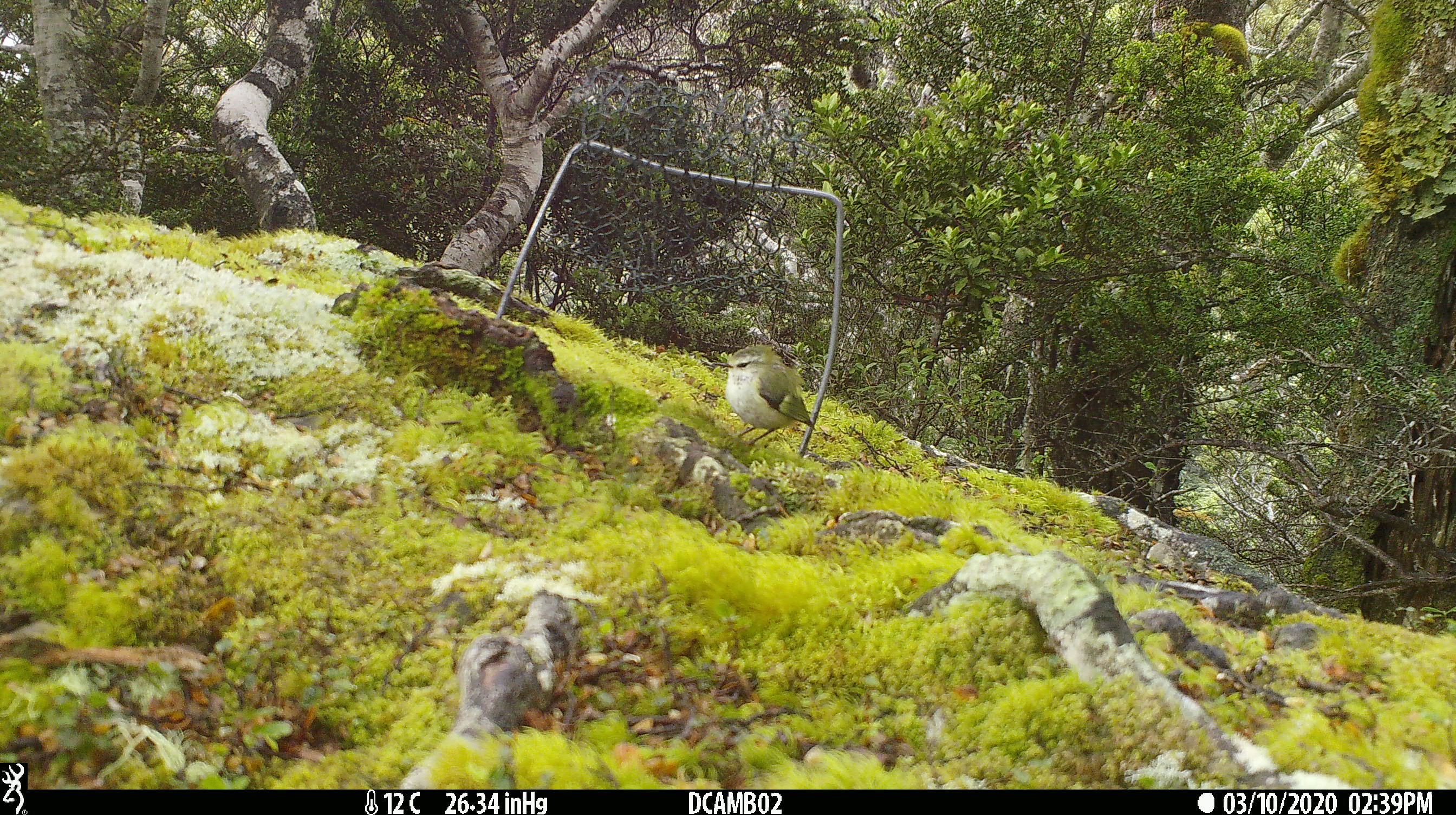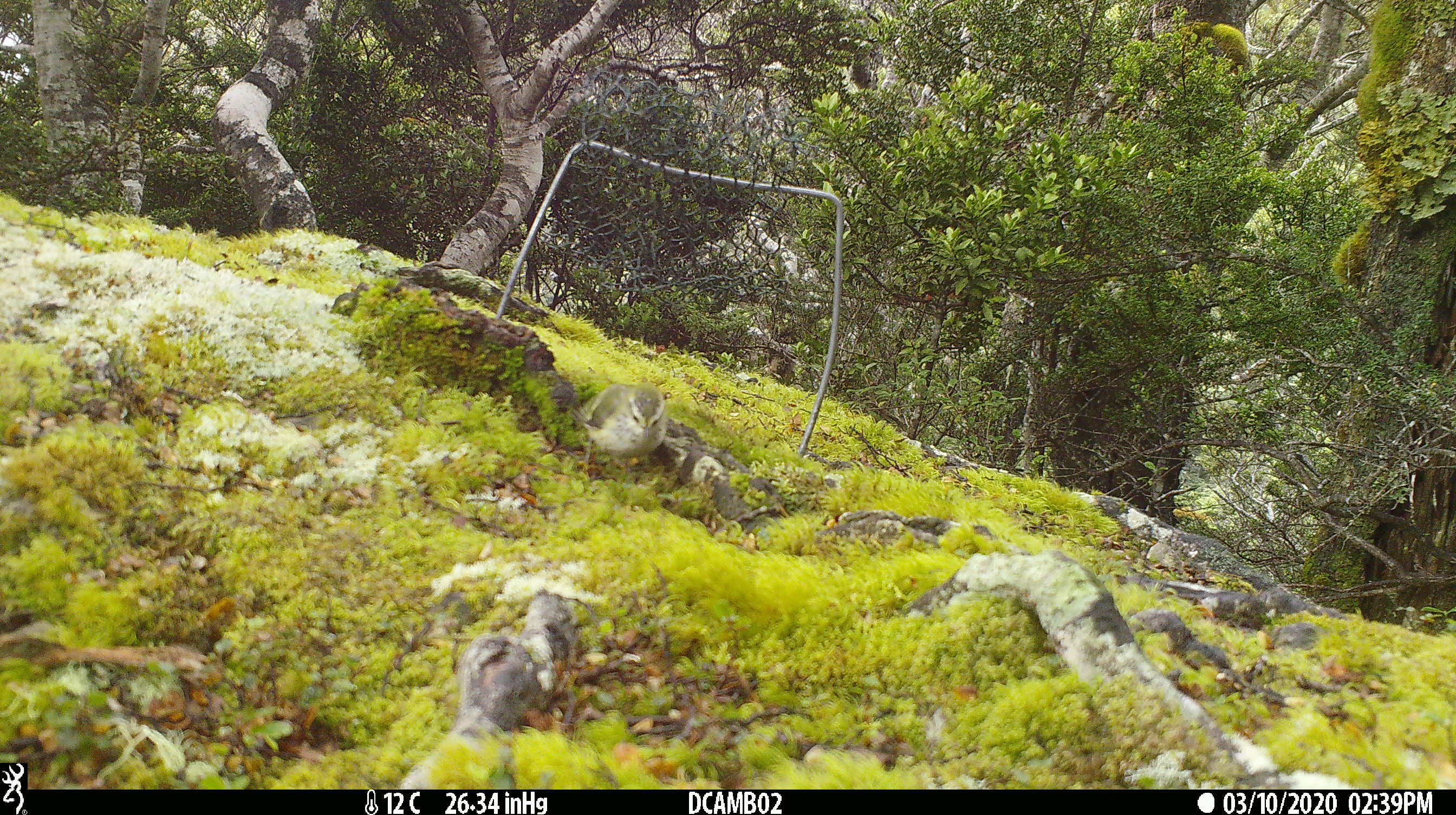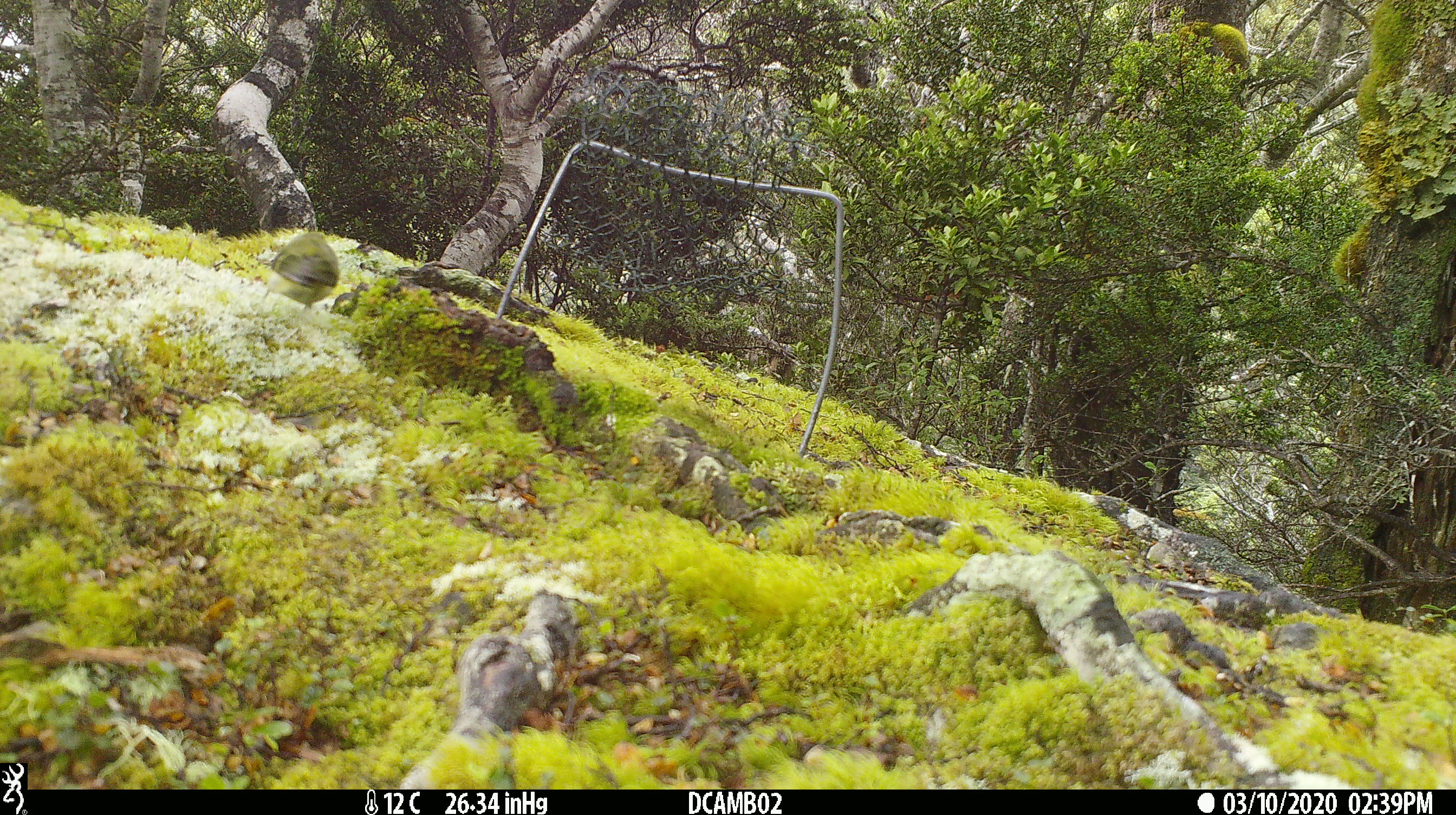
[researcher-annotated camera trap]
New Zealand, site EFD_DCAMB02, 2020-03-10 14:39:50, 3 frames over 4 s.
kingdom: Animalia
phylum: Chordata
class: Aves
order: Passeriformes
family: Acanthisittidae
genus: Acanthisitta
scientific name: Acanthisitta chloris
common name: rifleman